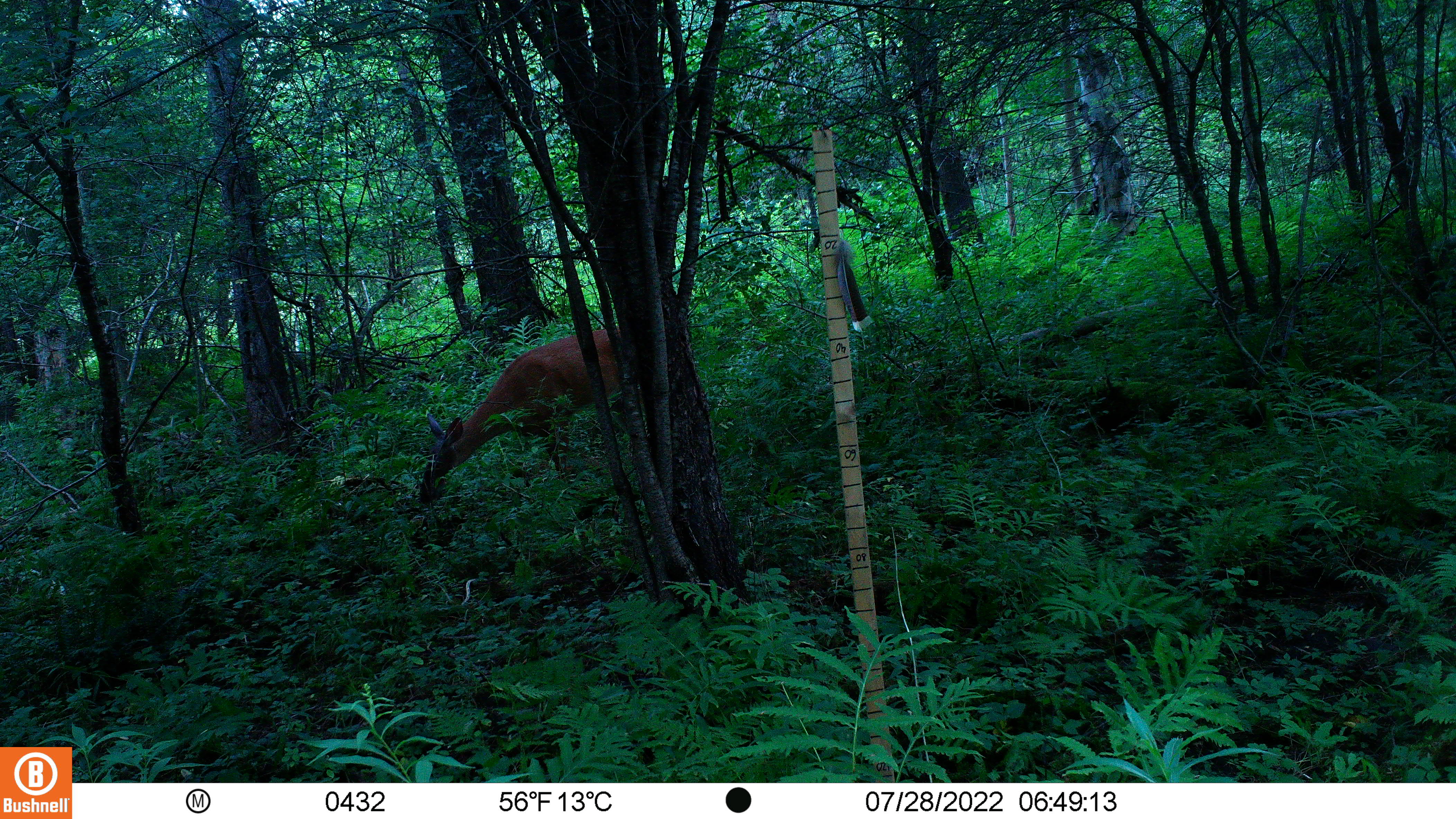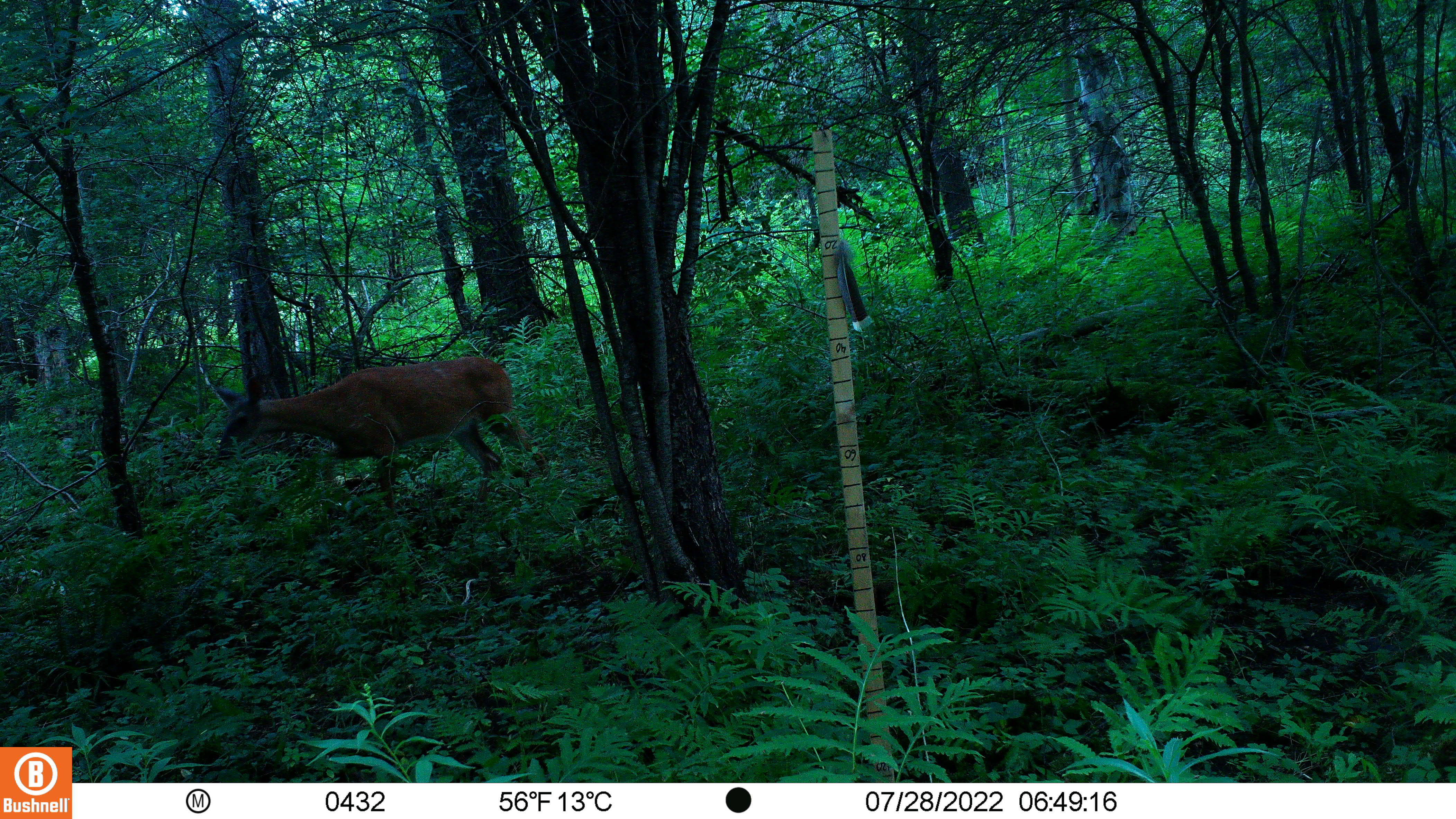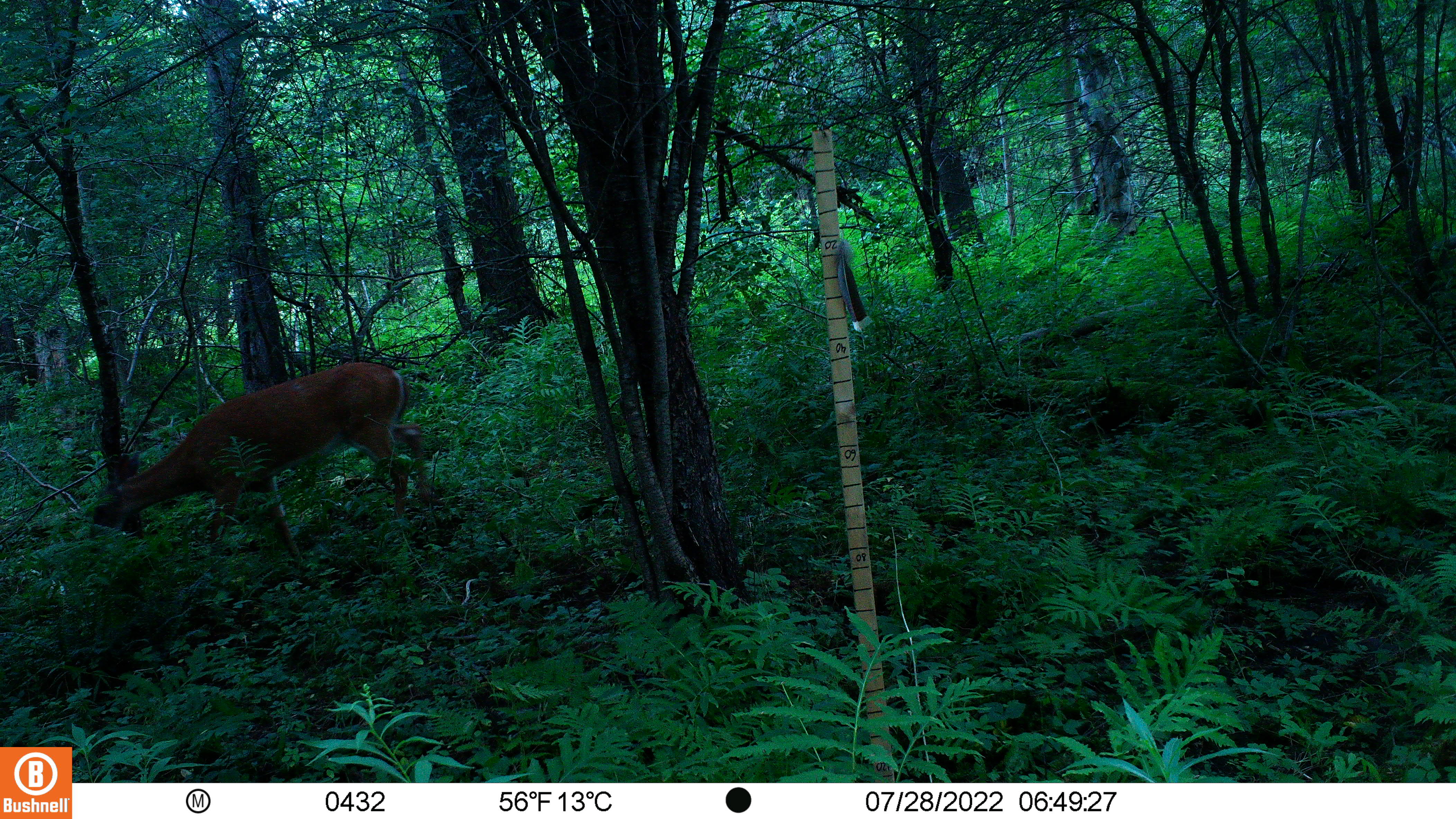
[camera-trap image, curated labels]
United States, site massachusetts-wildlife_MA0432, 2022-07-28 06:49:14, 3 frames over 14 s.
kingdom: Animalia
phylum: Chordata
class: Mammalia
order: Artiodactyla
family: Cervidae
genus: Odocoileus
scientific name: Odocoileus virginianus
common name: white-tailed deer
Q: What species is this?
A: White-tailed deer (Odocoileus virginianus).